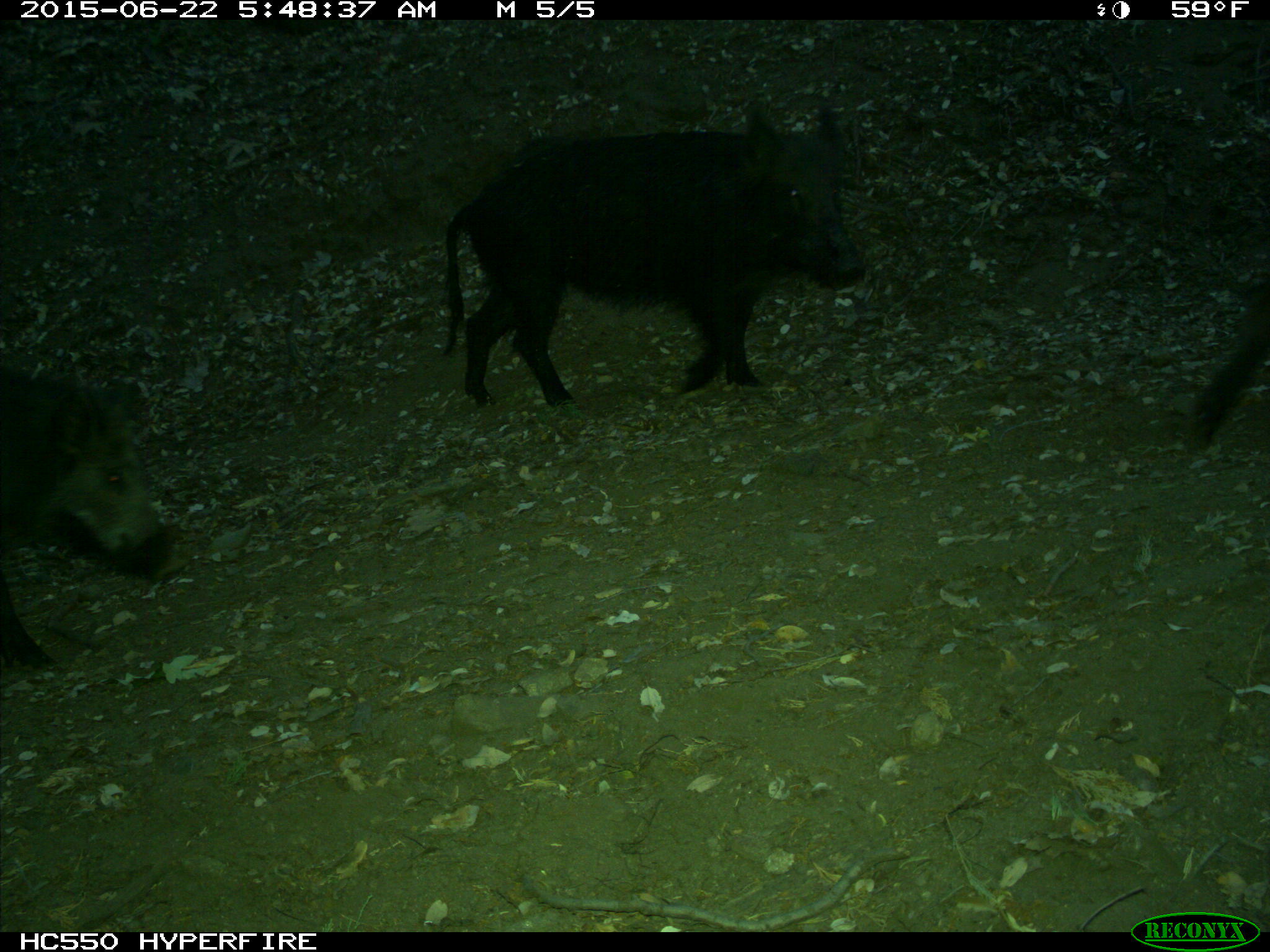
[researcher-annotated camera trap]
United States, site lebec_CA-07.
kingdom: Animalia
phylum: Chordata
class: Mammalia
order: Artiodactyla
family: Suidae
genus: Sus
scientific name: Sus scrofa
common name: wild boar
Sus scrofa (wild boar).